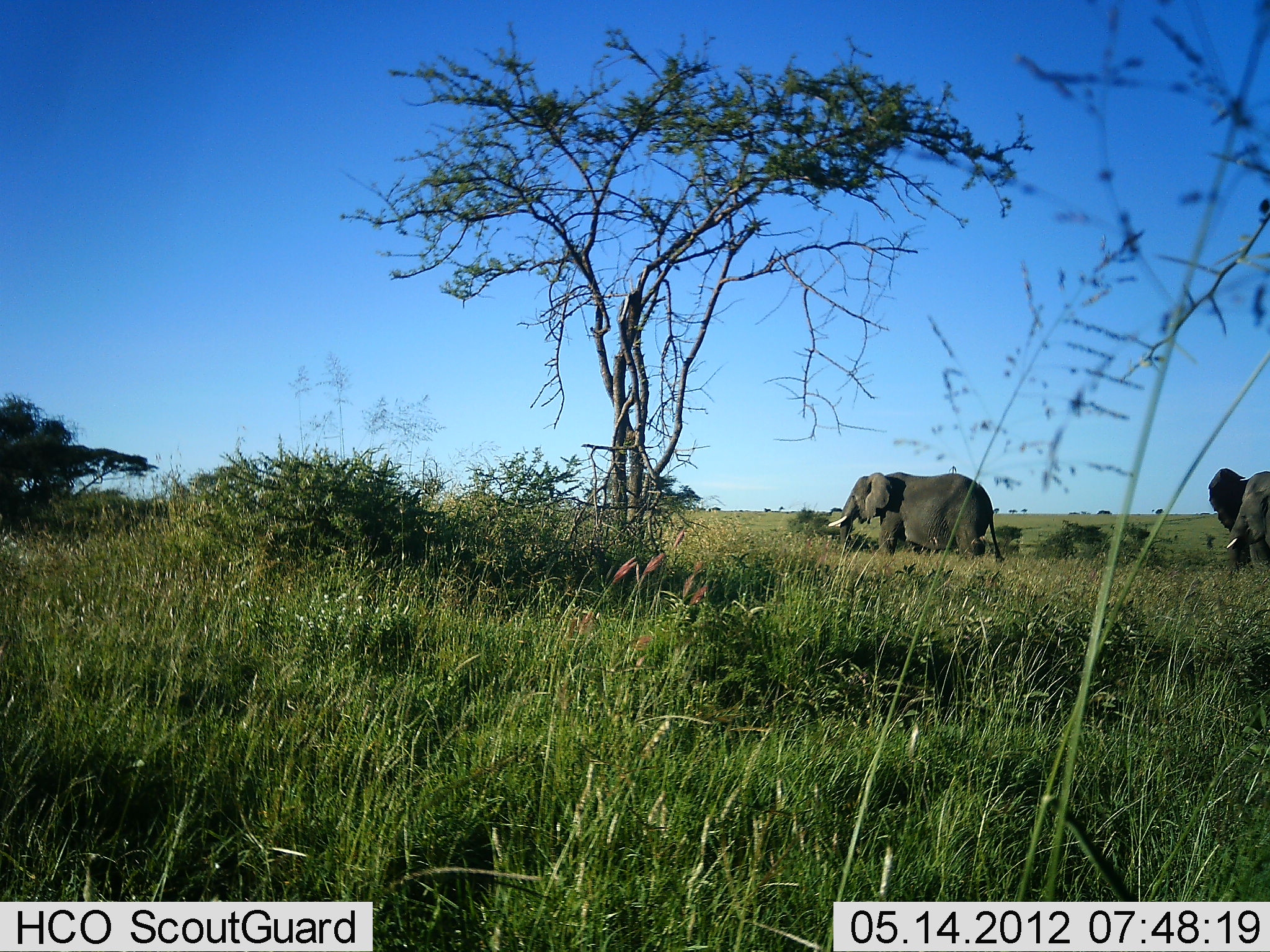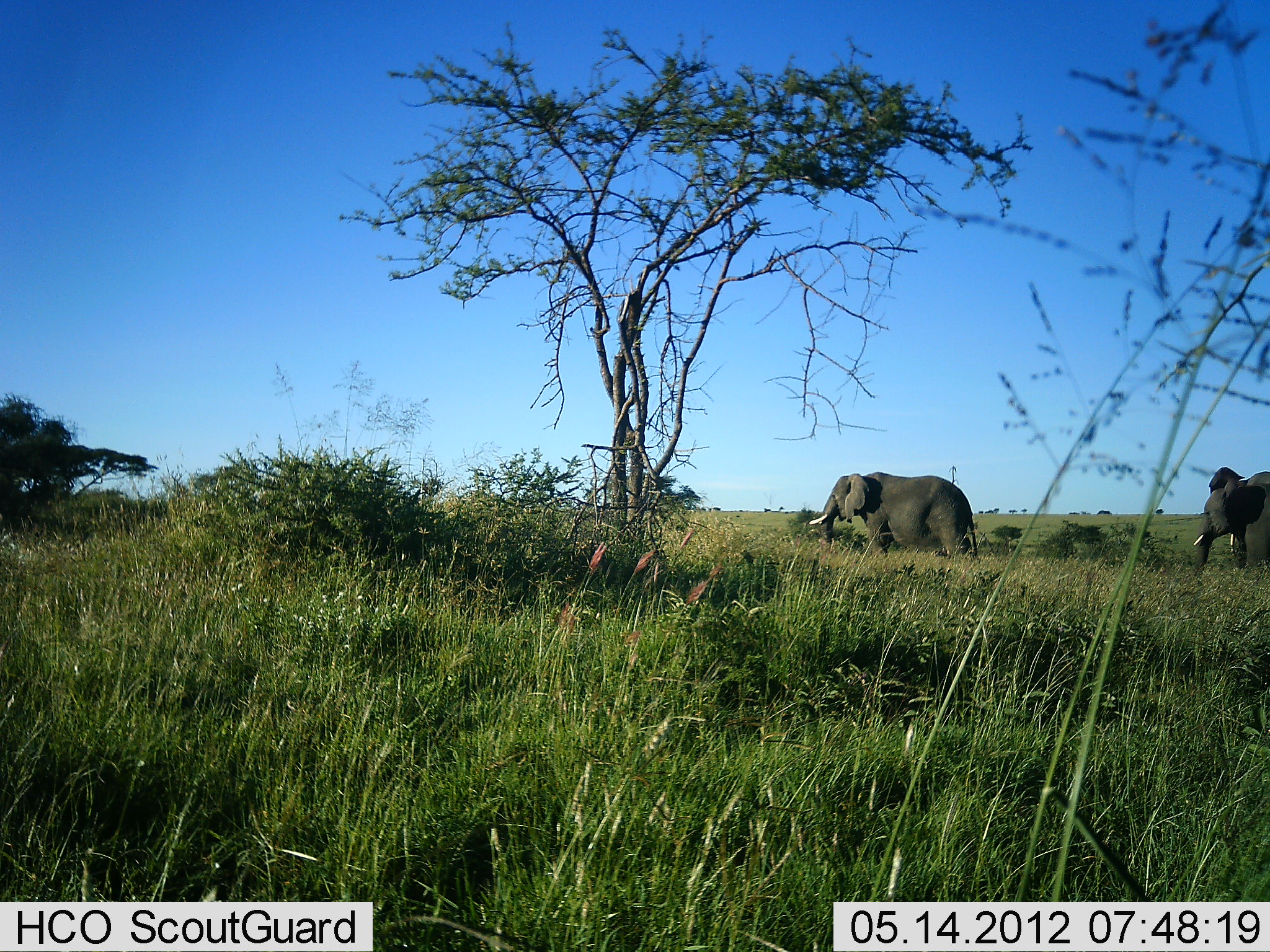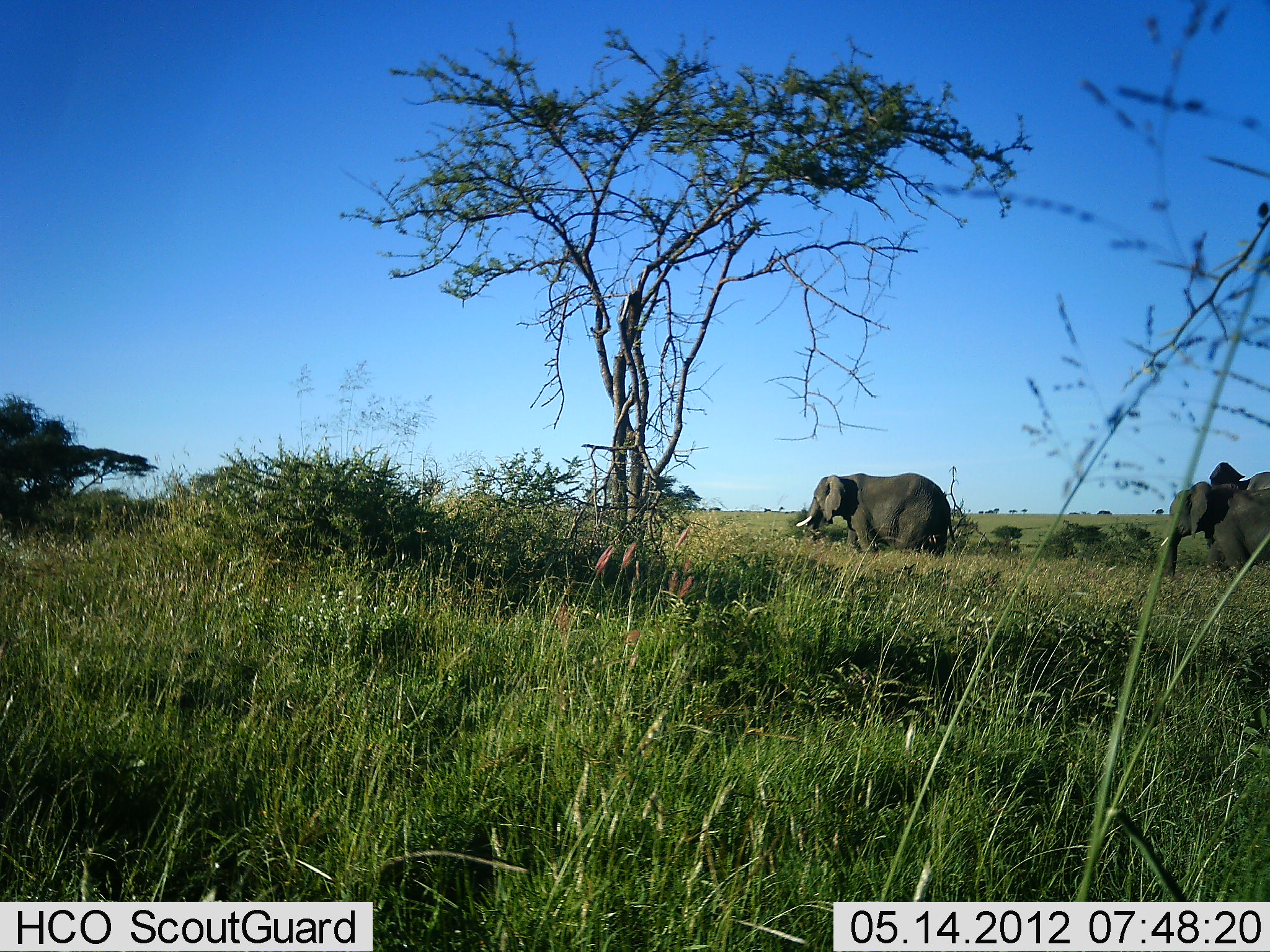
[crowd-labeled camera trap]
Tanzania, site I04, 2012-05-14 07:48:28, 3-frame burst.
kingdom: Animalia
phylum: Chordata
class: Mammalia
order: Proboscidea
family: Elephantidae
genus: Loxodonta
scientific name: Loxodonta africana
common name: african bush elephant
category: elephant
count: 2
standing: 29%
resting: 0%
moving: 100%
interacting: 0%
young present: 0%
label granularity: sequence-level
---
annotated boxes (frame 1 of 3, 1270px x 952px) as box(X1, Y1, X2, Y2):
animal: box(826, 471, 1004, 562); box(1207, 468, 1269, 569); box(1225, 488, 1270, 572)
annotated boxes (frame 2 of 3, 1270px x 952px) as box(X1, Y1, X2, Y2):
animal: box(808, 470, 979, 560); box(1189, 483, 1270, 579); box(1207, 466, 1270, 570)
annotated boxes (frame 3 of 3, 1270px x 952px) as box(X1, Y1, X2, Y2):
animal: box(796, 471, 959, 559); box(1161, 481, 1270, 577); box(1205, 461, 1269, 569)